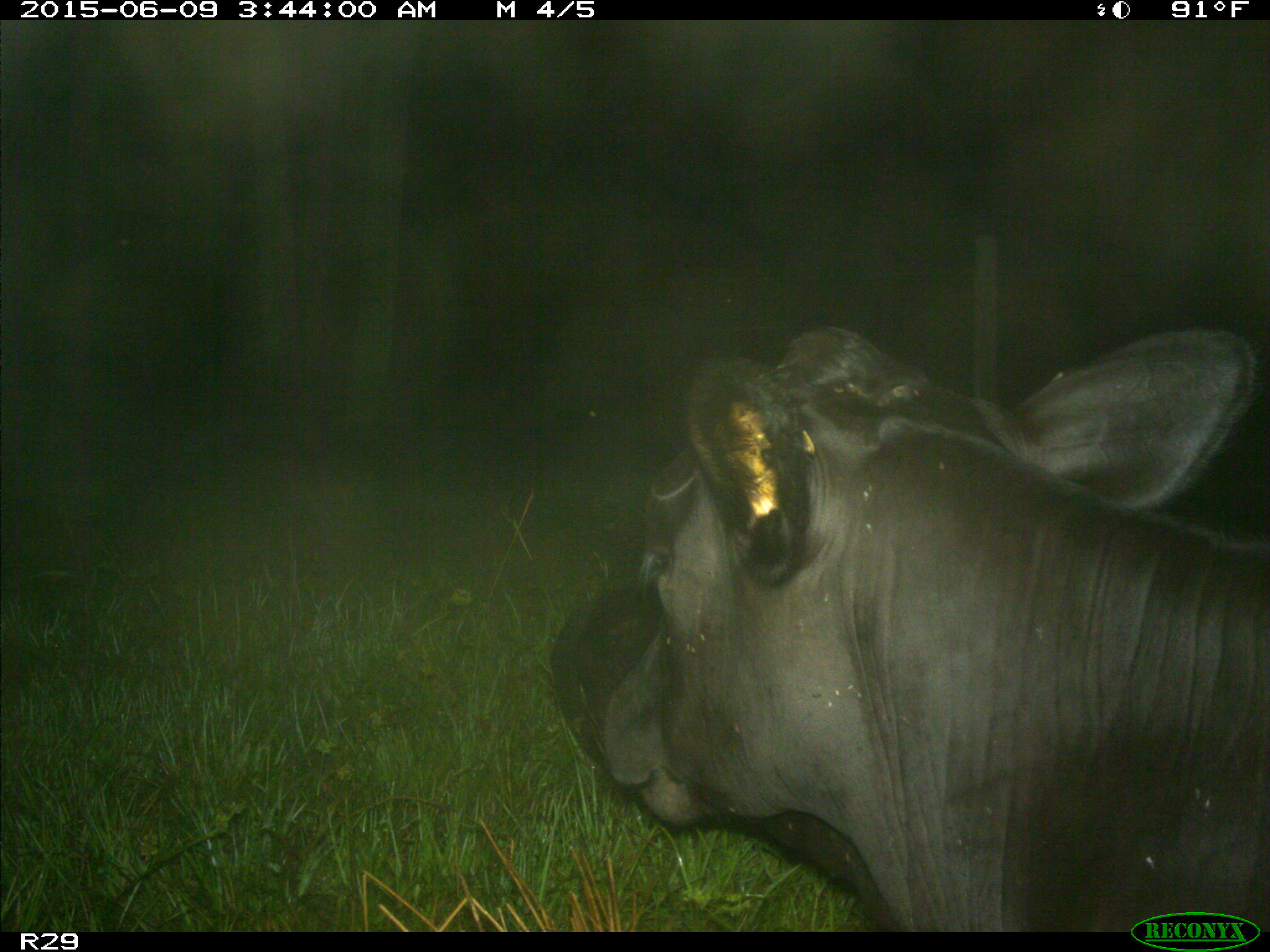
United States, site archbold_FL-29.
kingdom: Animalia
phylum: Chordata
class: Mammalia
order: Artiodactyla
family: Bovidae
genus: Bos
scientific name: Bos taurus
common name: domestic cow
Bos taurus (domestic cow).